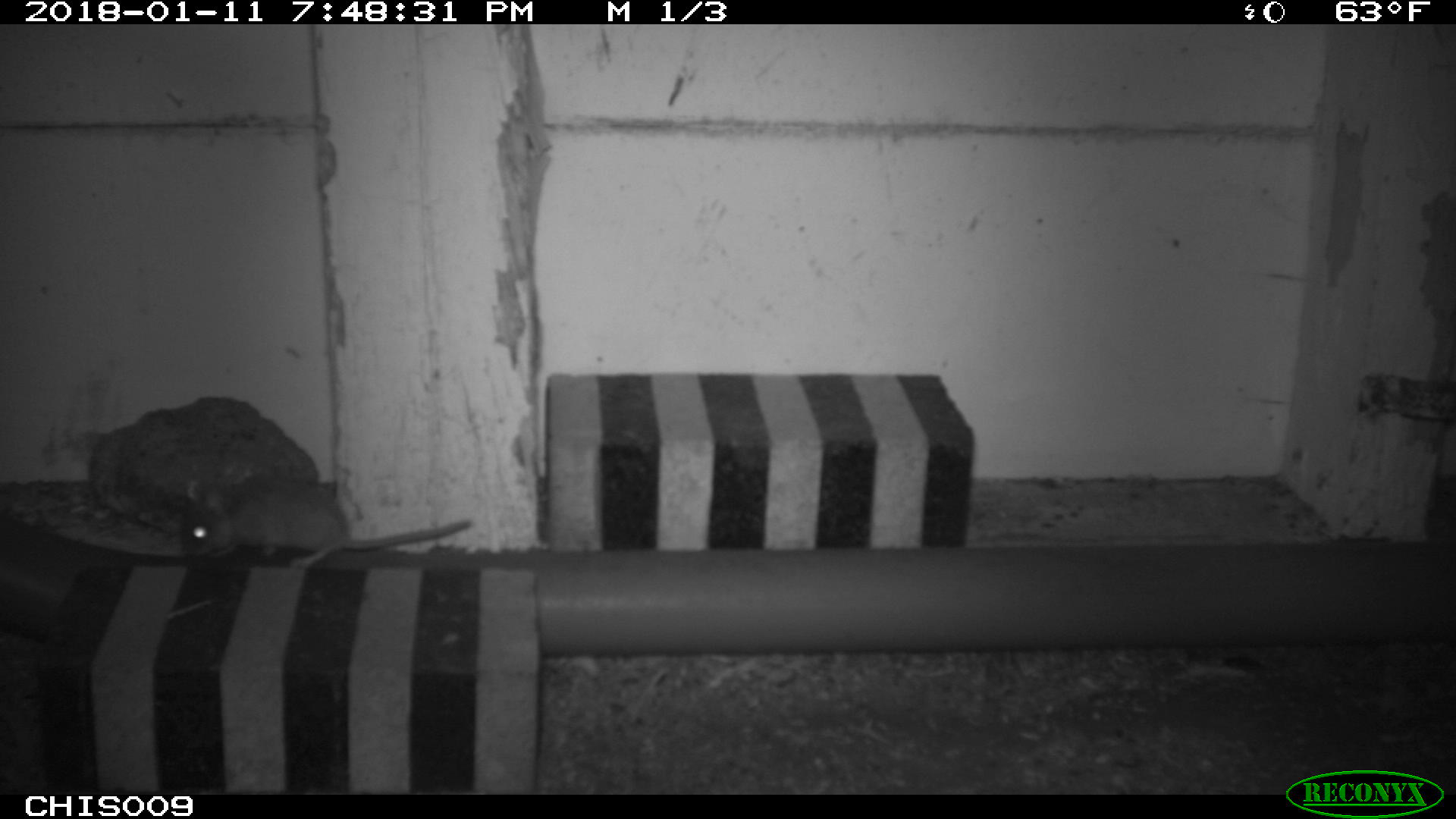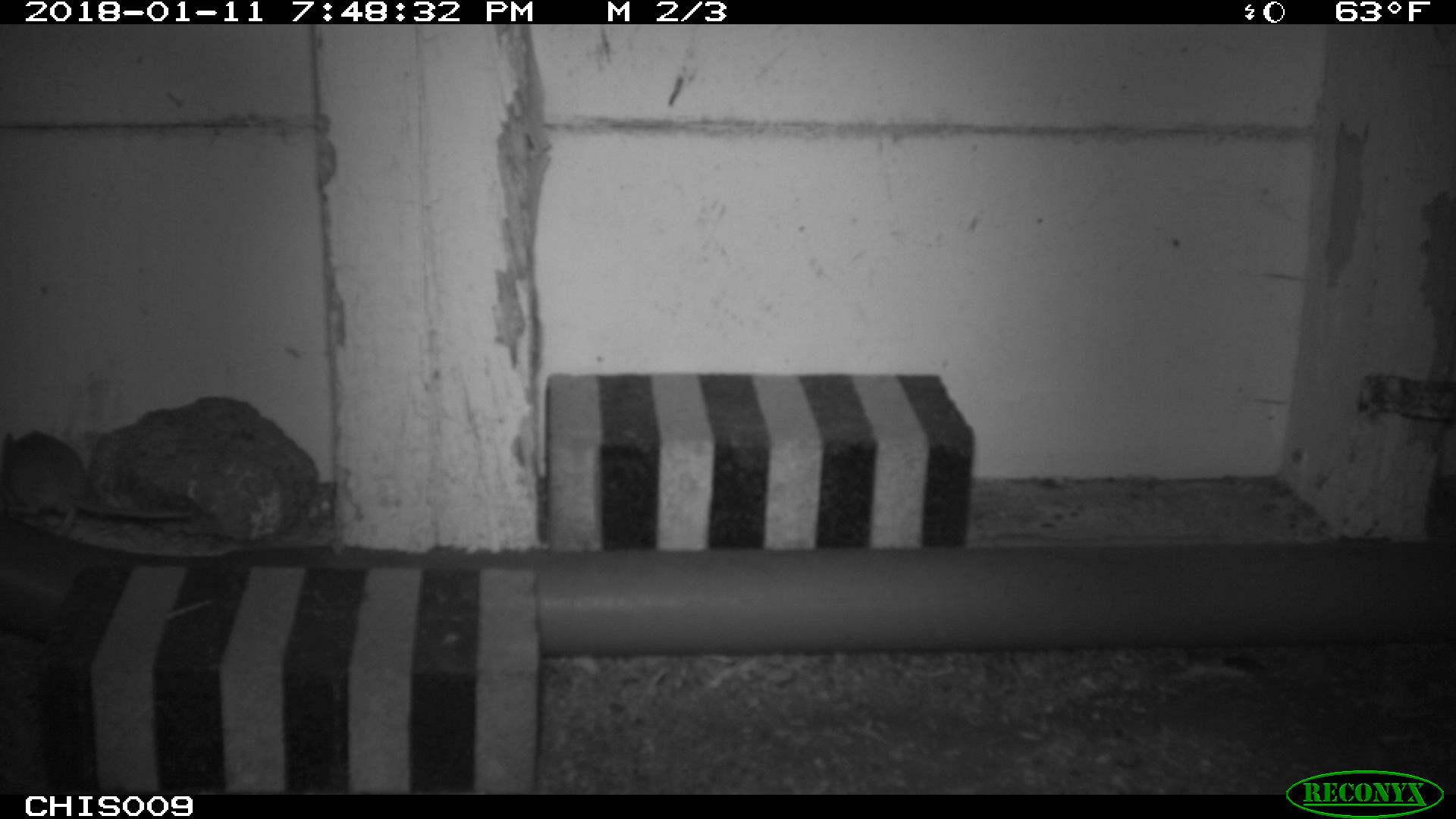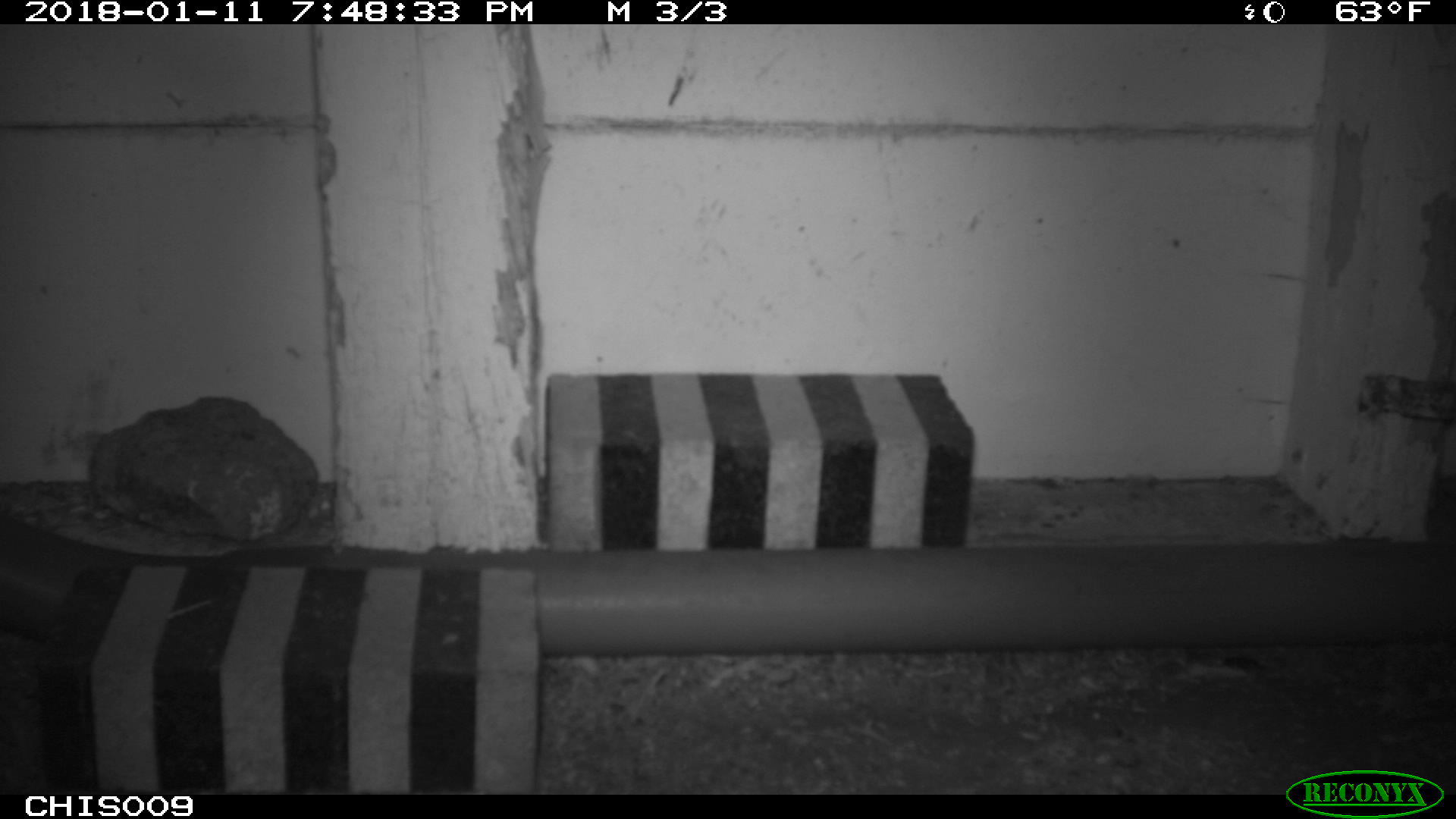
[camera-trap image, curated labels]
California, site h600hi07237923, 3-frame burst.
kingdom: Animalia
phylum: Chordata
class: Mammalia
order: Rodentia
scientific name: Rodentia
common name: rodent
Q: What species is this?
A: Rodent (Rodentia).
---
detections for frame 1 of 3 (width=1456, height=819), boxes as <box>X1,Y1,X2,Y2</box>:
rodent: <box>177,479,471,570</box>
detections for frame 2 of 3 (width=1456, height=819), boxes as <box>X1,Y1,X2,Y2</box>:
rodent: <box>0,430,193,535</box>